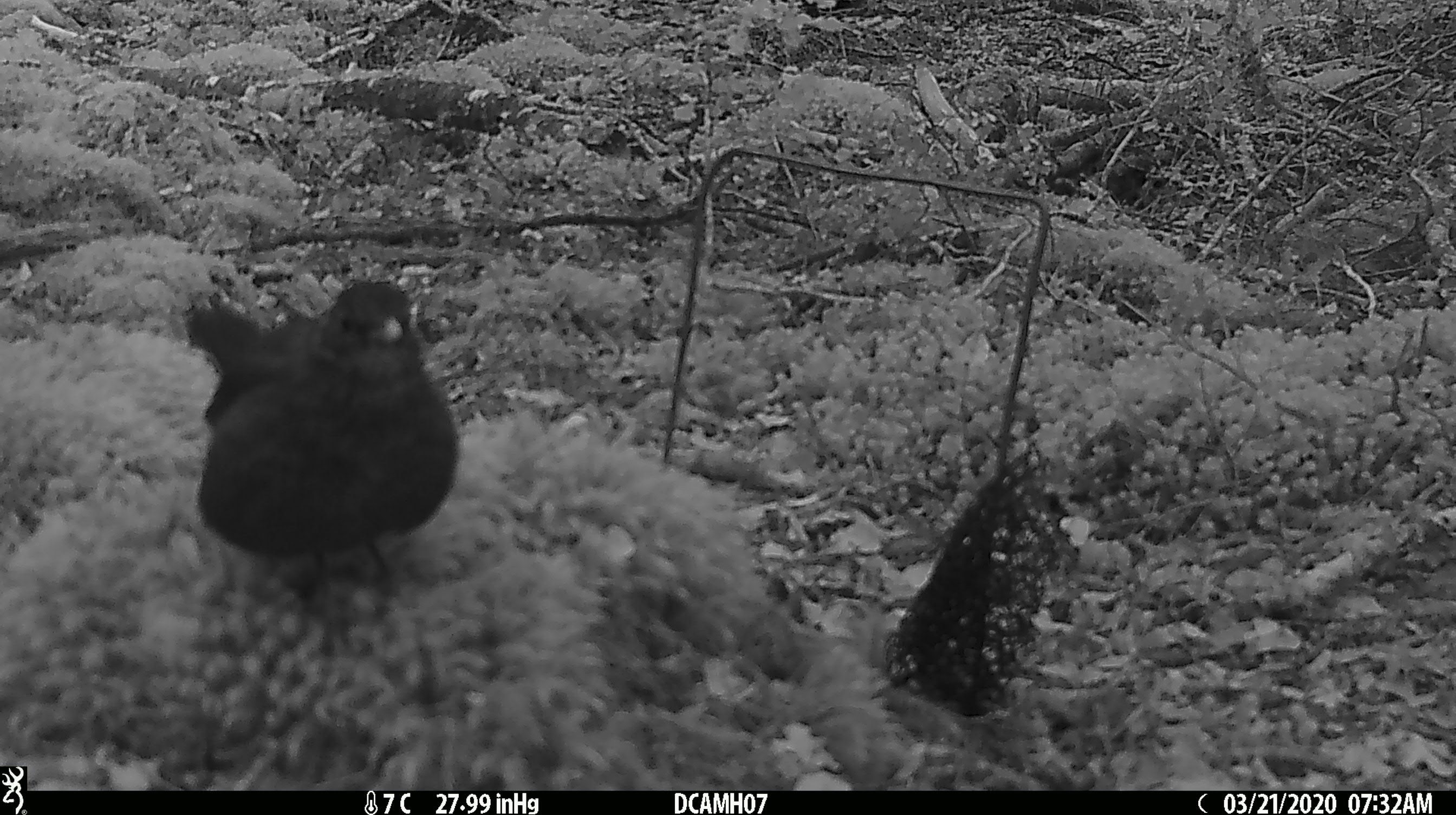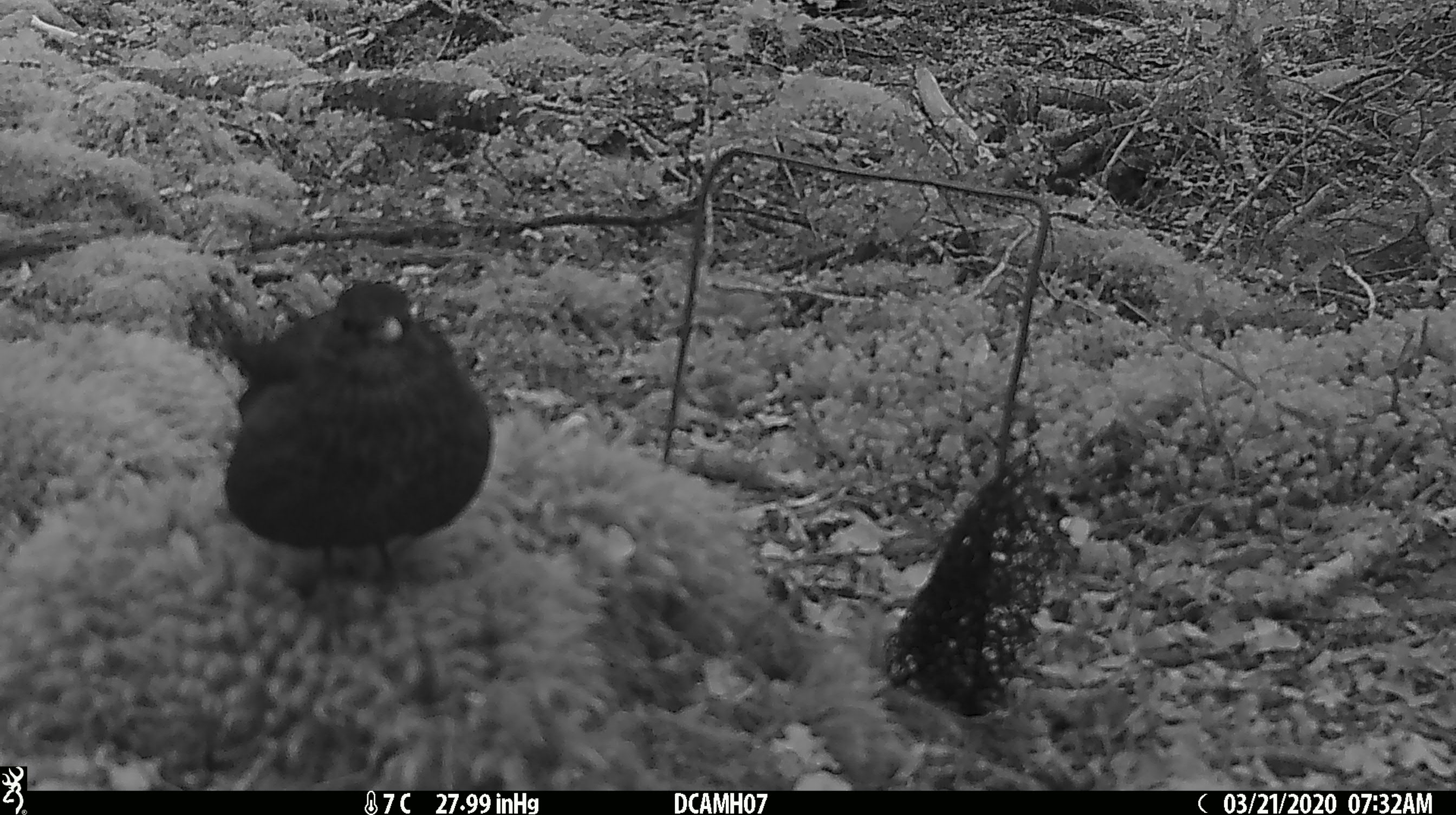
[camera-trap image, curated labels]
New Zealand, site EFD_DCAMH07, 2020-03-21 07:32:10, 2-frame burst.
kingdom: Animalia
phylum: Chordata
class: Aves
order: Passeriformes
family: Turdidae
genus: Turdus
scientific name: Turdus merula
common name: eurasian blackbird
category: blackbird